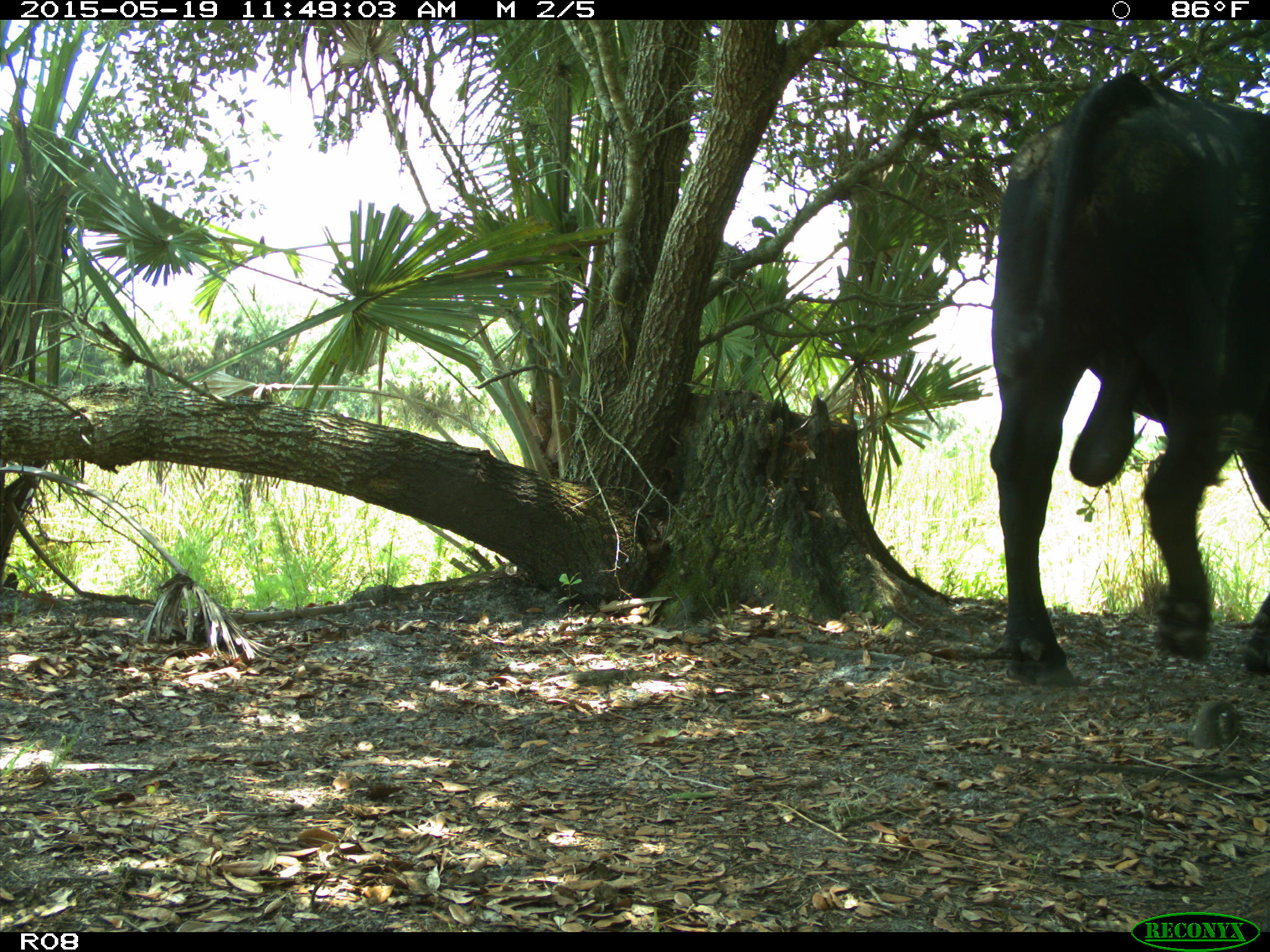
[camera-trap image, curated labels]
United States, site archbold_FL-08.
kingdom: Animalia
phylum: Chordata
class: Mammalia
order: Artiodactyla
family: Bovidae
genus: Bos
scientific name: Bos taurus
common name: domestic cow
Bos taurus (domestic cow).